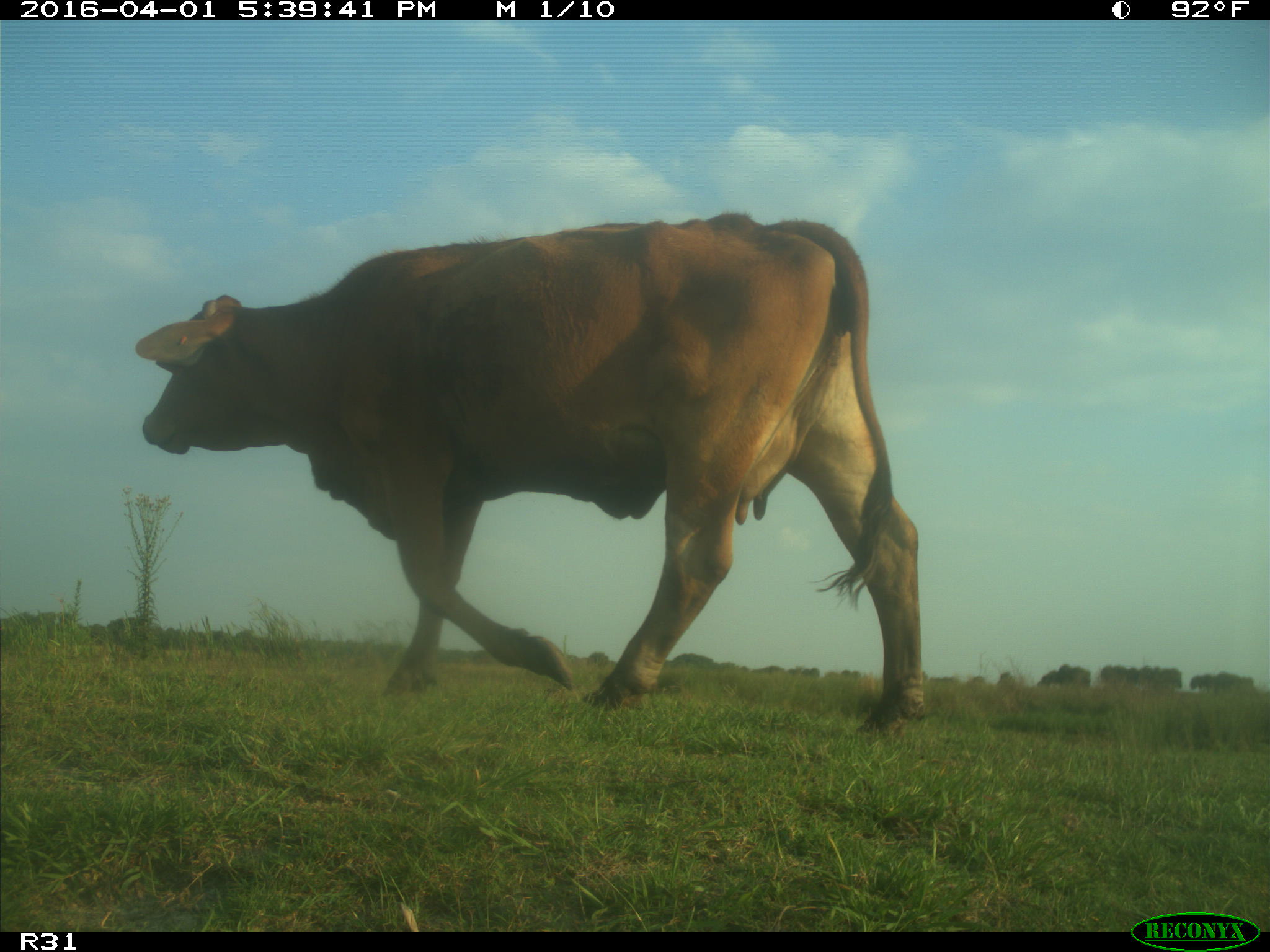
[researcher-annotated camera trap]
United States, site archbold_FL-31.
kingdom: Animalia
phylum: Chordata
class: Mammalia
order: Artiodactyla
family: Bovidae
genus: Bos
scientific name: Bos taurus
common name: domestic cow